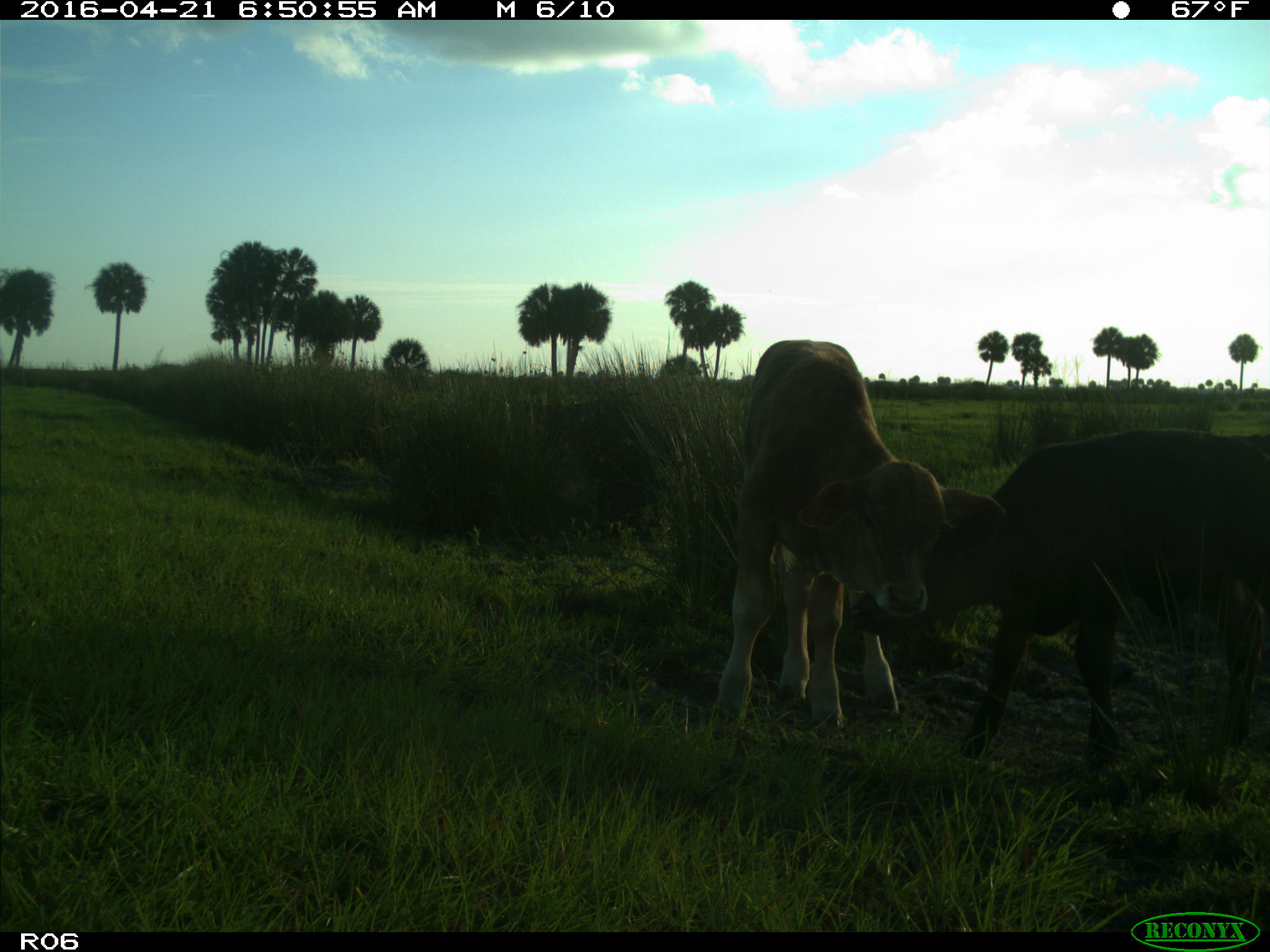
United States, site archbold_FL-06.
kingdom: Animalia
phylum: Chordata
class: Mammalia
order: Artiodactyla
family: Bovidae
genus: Bos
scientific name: Bos taurus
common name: domestic cow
Bos taurus (domestic cow).